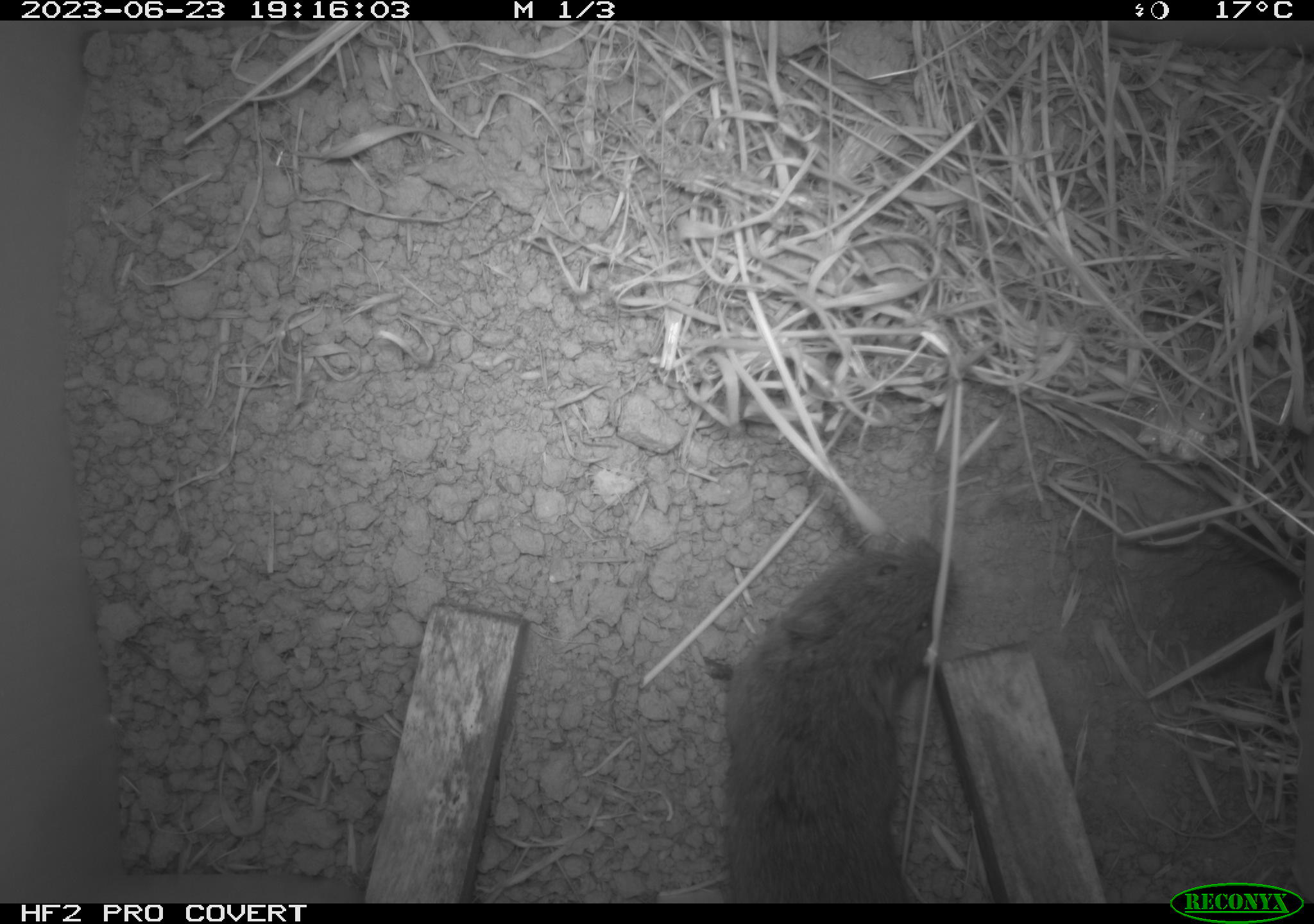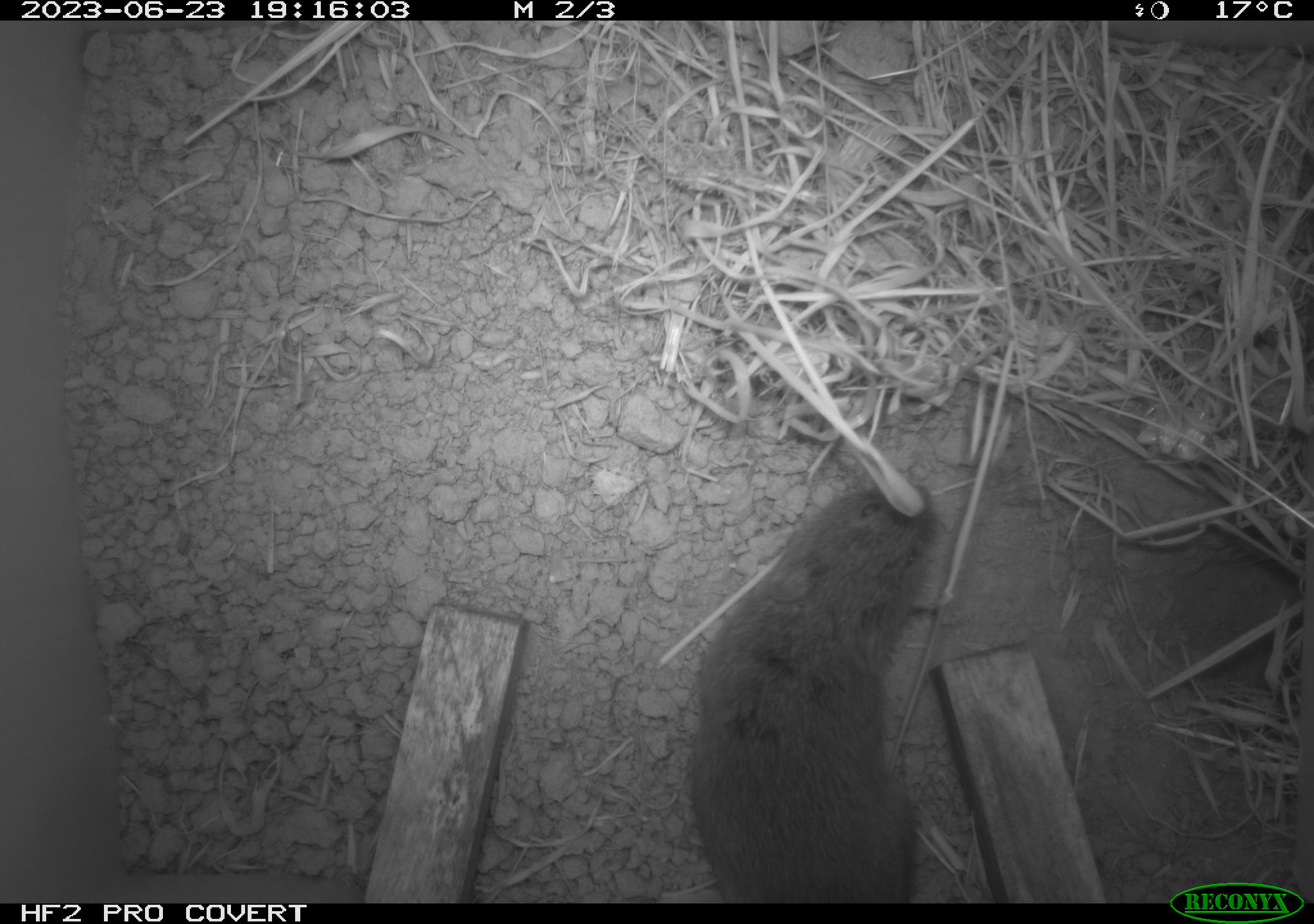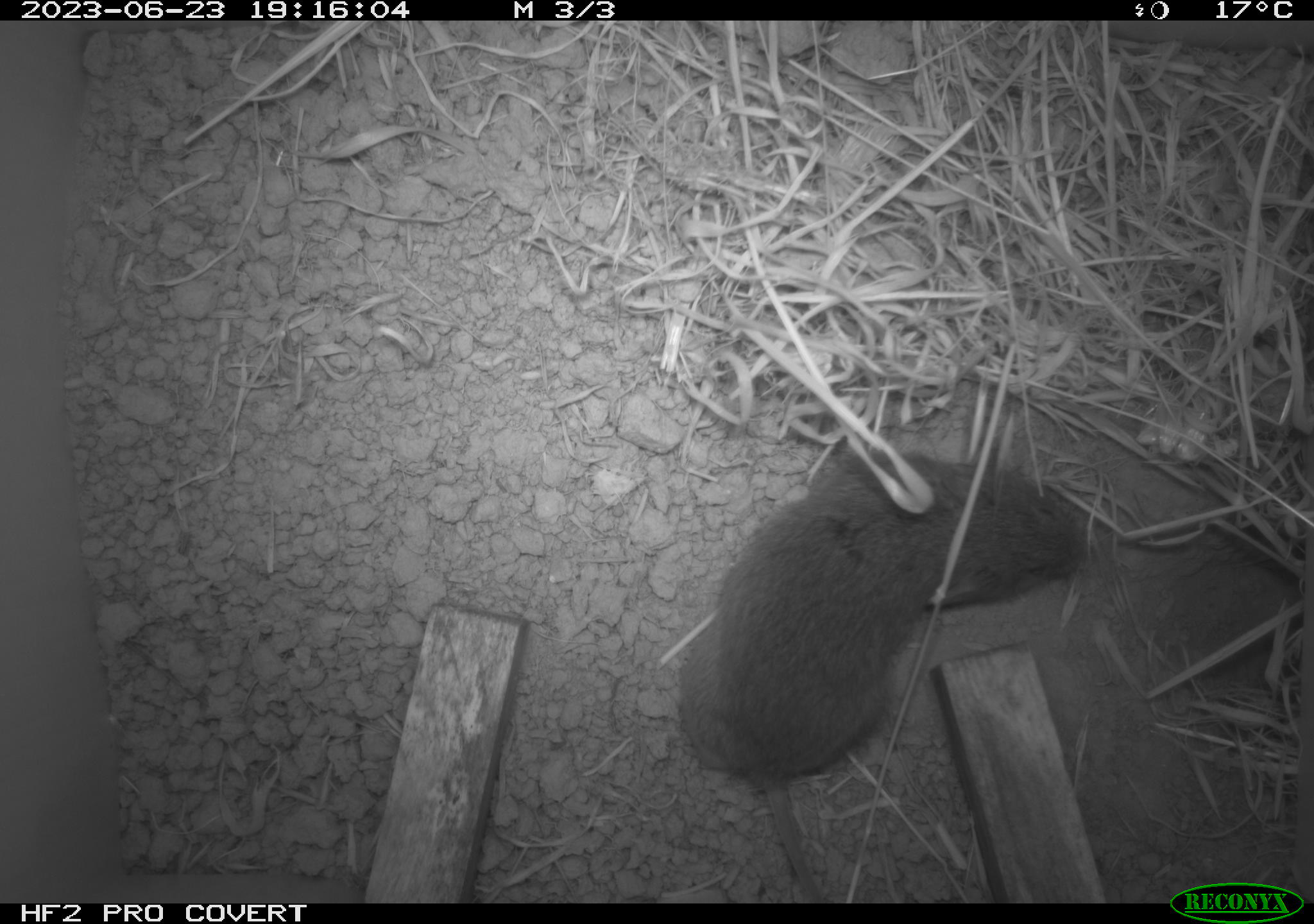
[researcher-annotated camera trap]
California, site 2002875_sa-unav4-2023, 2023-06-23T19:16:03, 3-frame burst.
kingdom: Animalia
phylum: Chordata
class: Mammalia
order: Rodentia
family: Cricetidae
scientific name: Arvicolinae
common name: voles, lemmings, and muskrats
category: arvicolinae subfamily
Arvicolinae subfamily (voles, lemmings, and muskrats) (Arvicolinae).